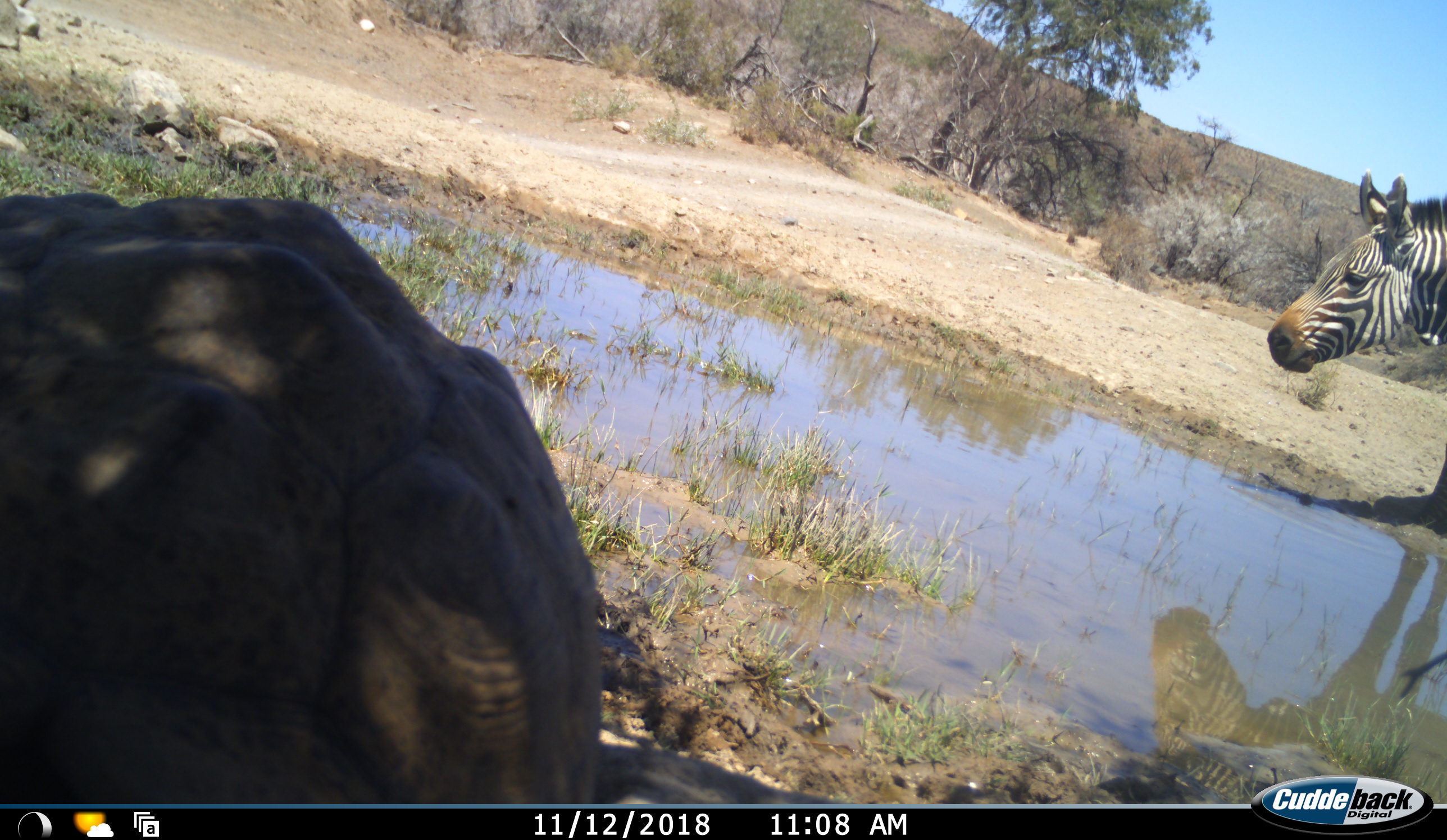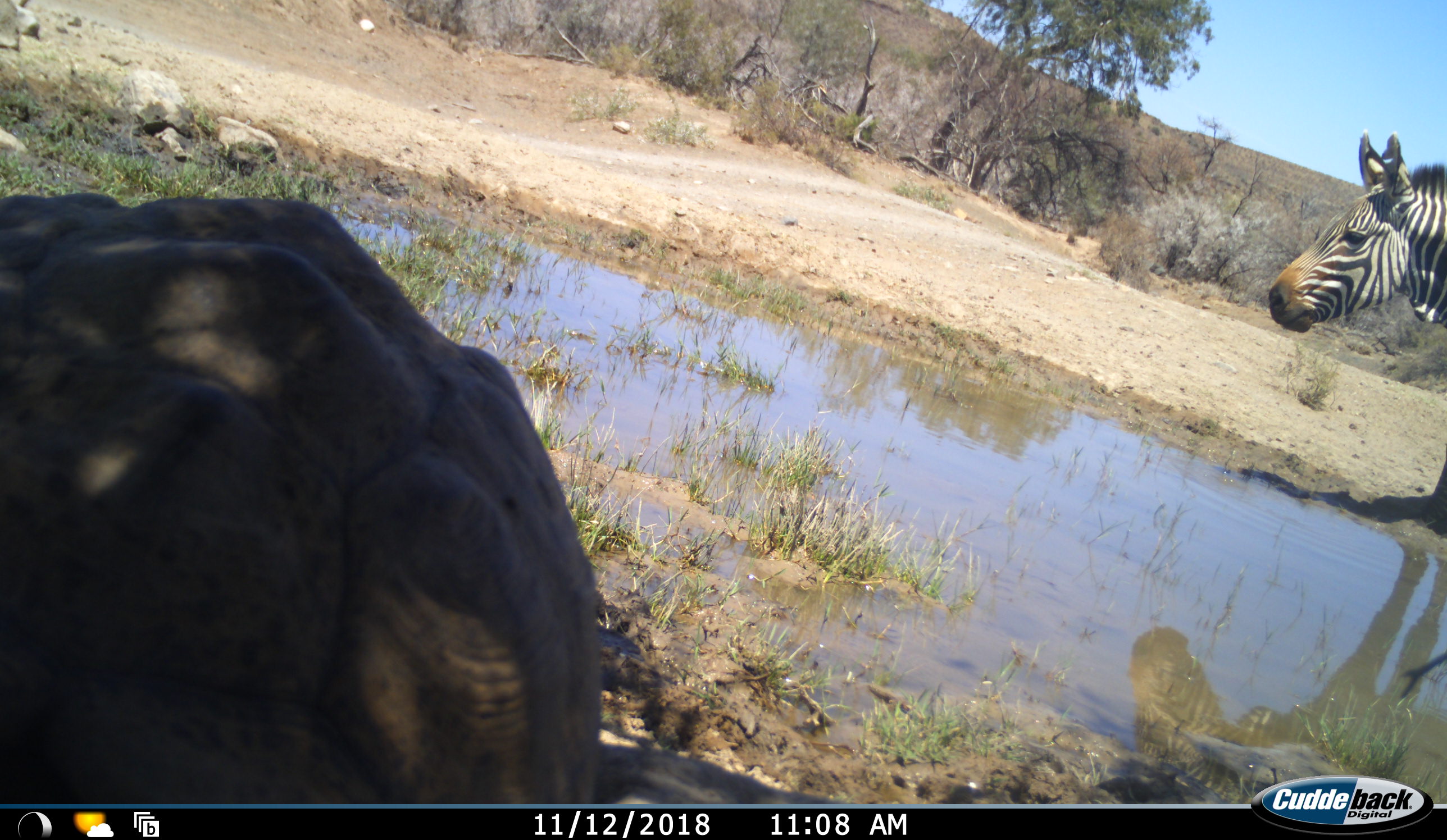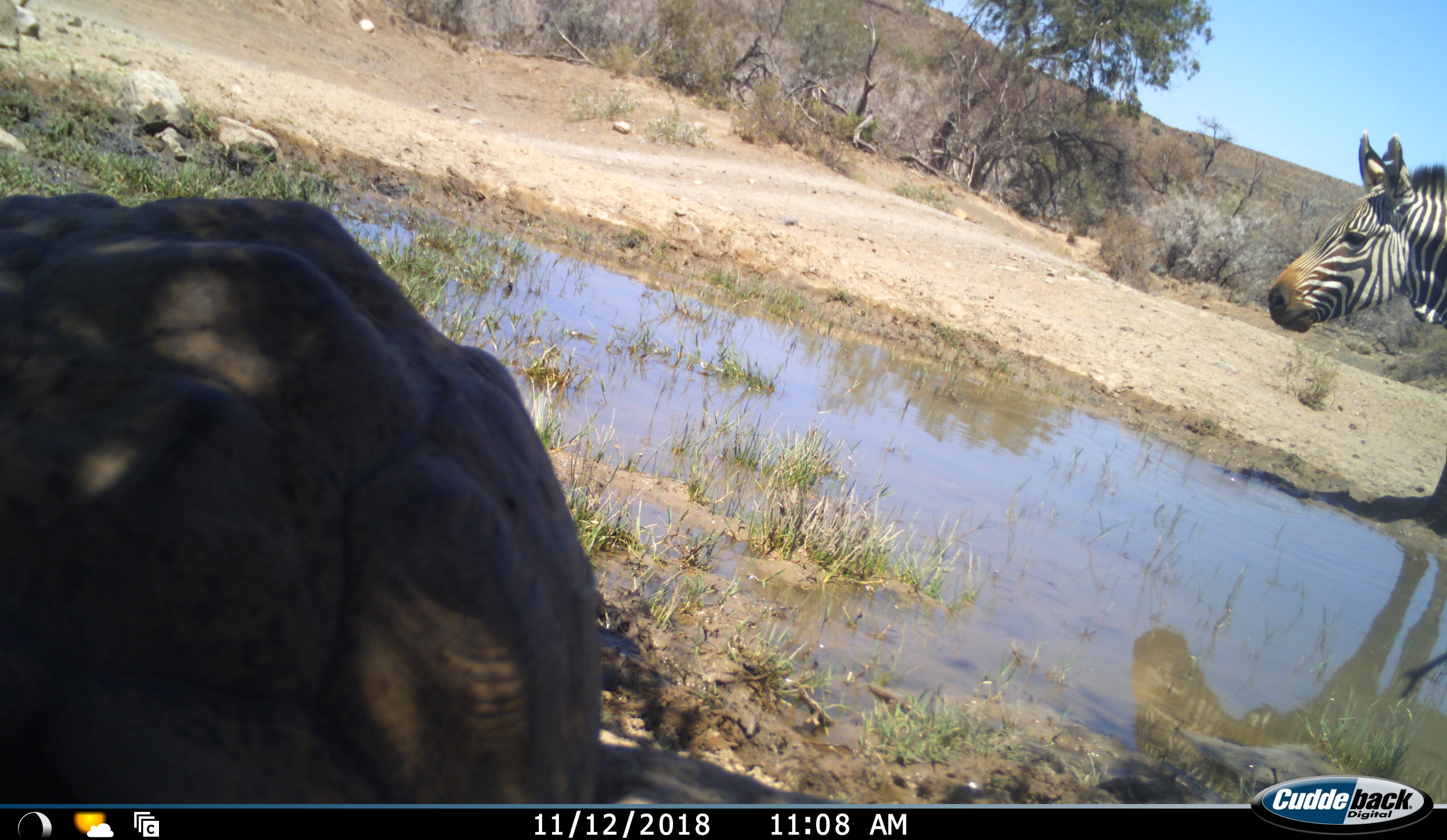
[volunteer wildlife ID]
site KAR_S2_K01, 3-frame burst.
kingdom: Animalia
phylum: Chordata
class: Mammalia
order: Perissodactyla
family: Equidae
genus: Equus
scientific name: Equus zebra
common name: mountain zebra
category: zebramountain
Zebramountain (mountain zebra) (Equus zebra), count 1. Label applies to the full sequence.